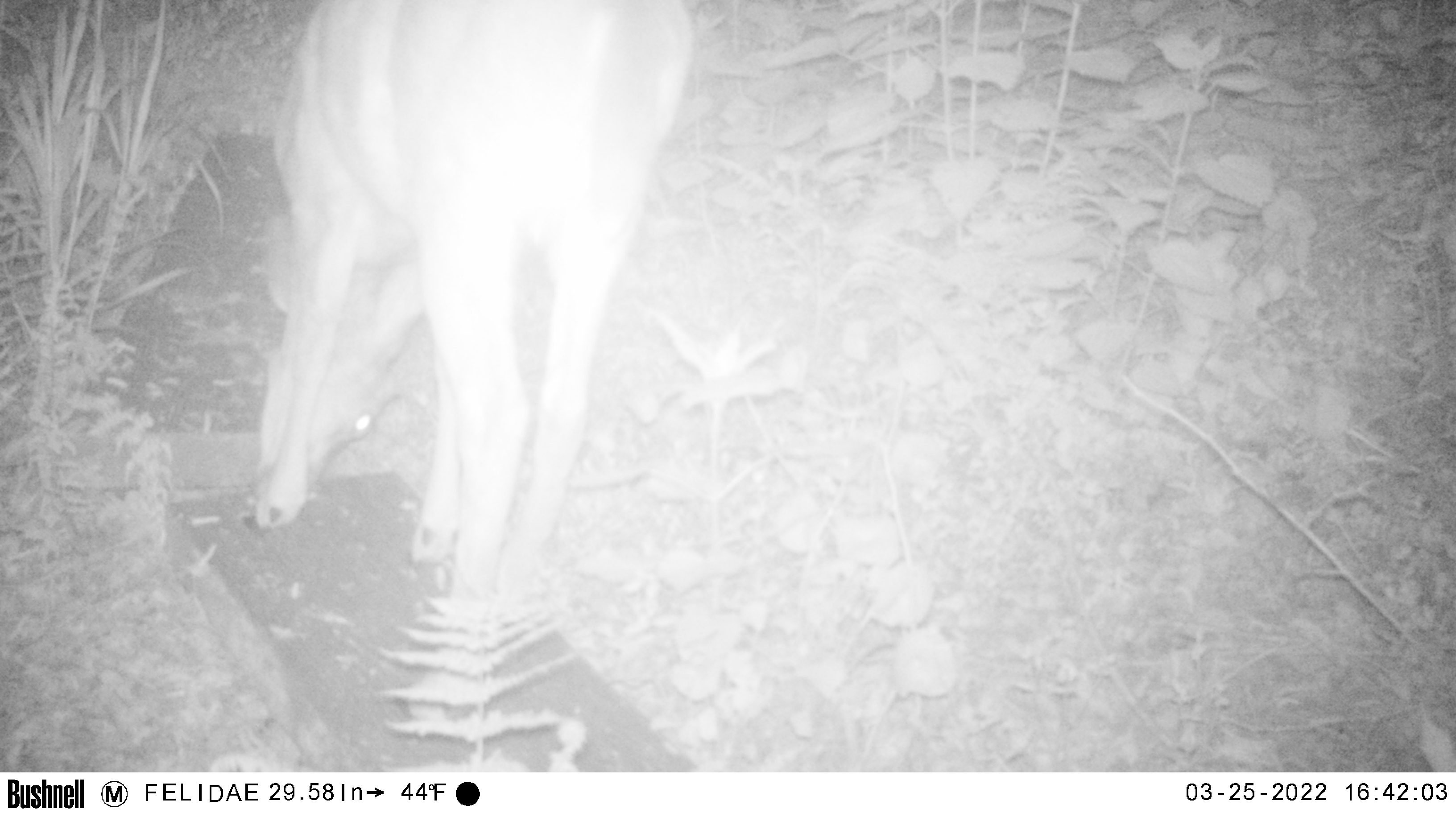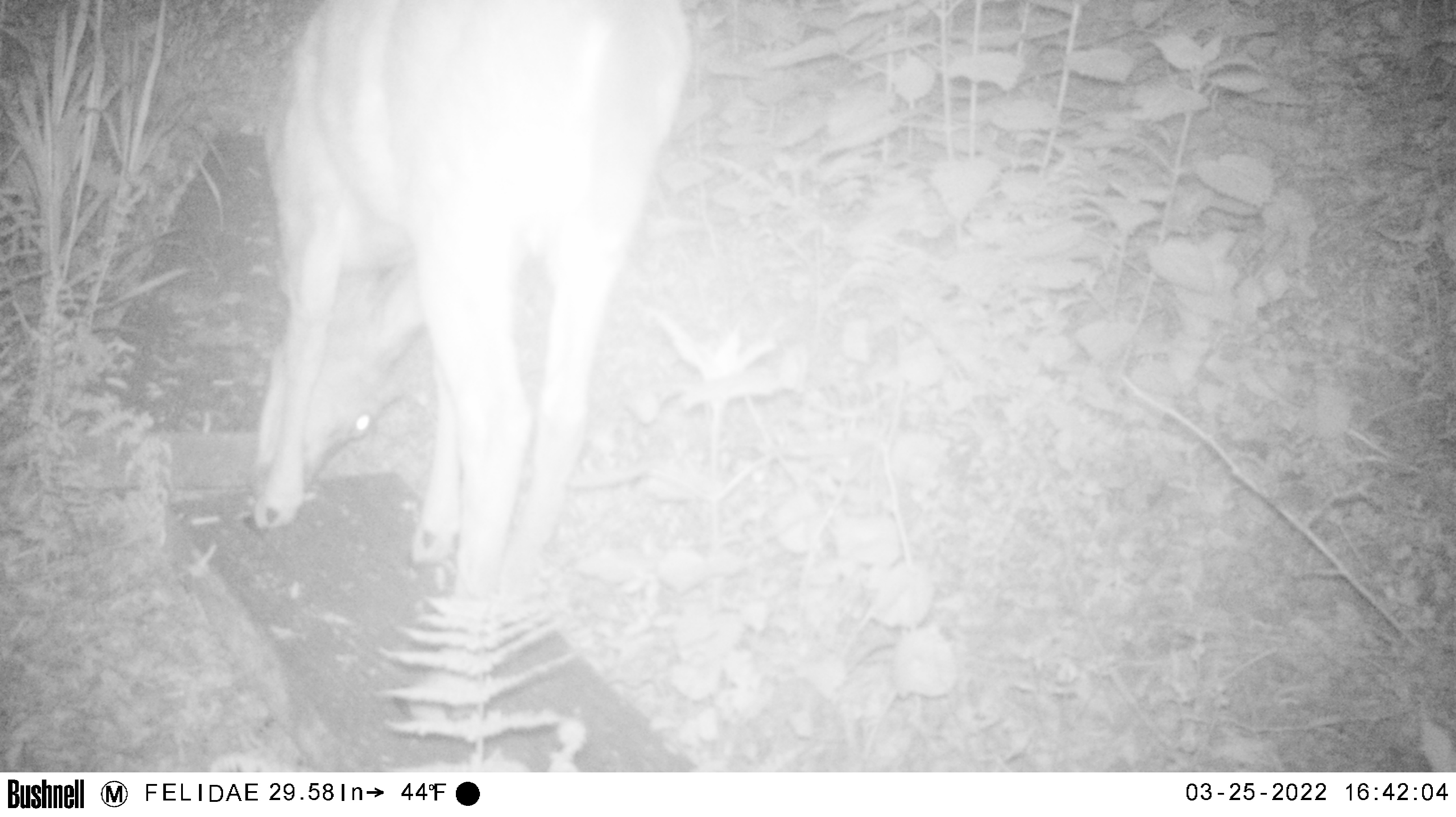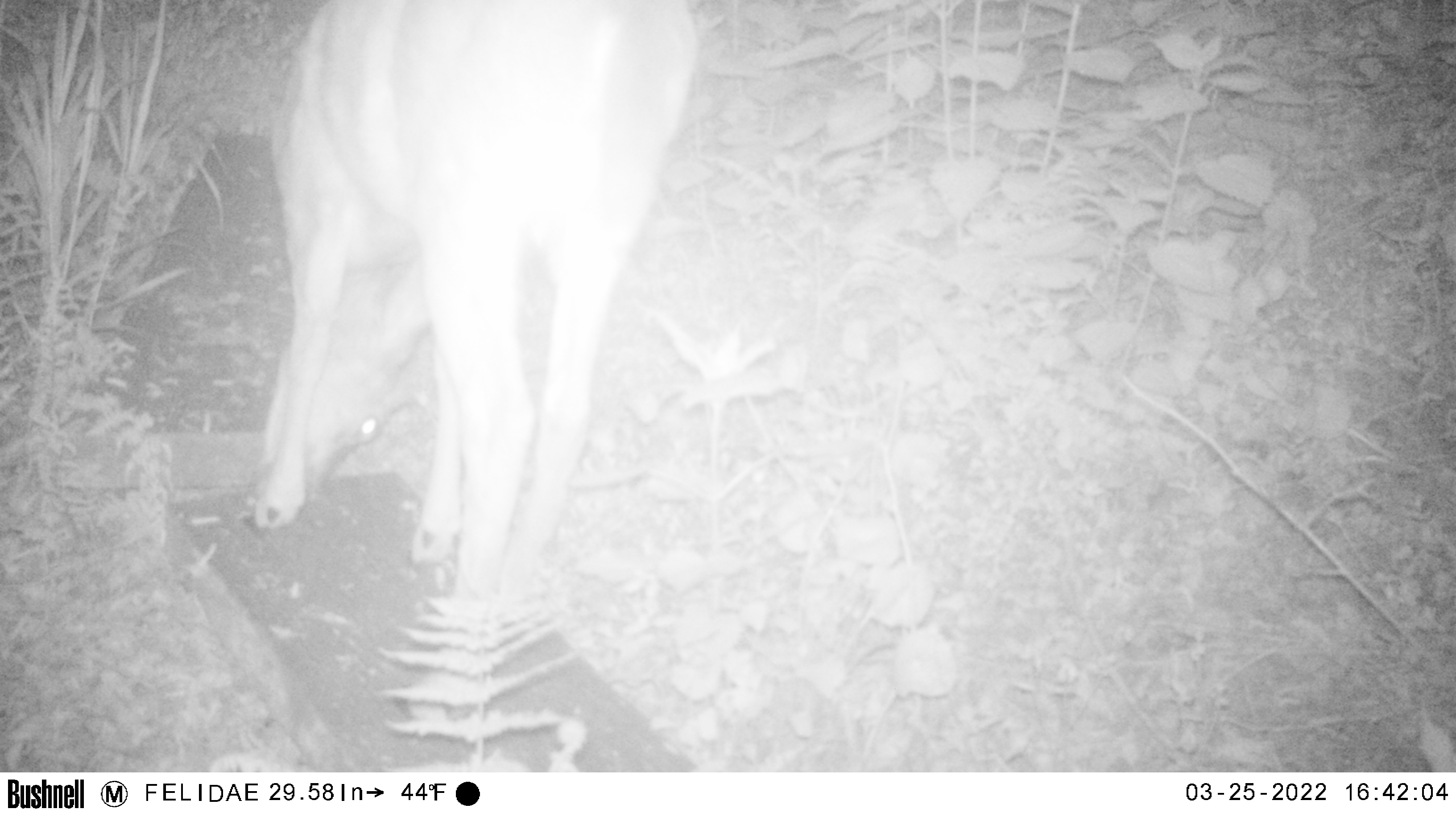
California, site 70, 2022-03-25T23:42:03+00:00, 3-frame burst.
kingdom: Animalia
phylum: Chordata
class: Mammalia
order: Artiodactyla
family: Cervidae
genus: Odocoileus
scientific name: Odocoileus hemionus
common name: mule deer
Mule deer (Odocoileus hemionus).